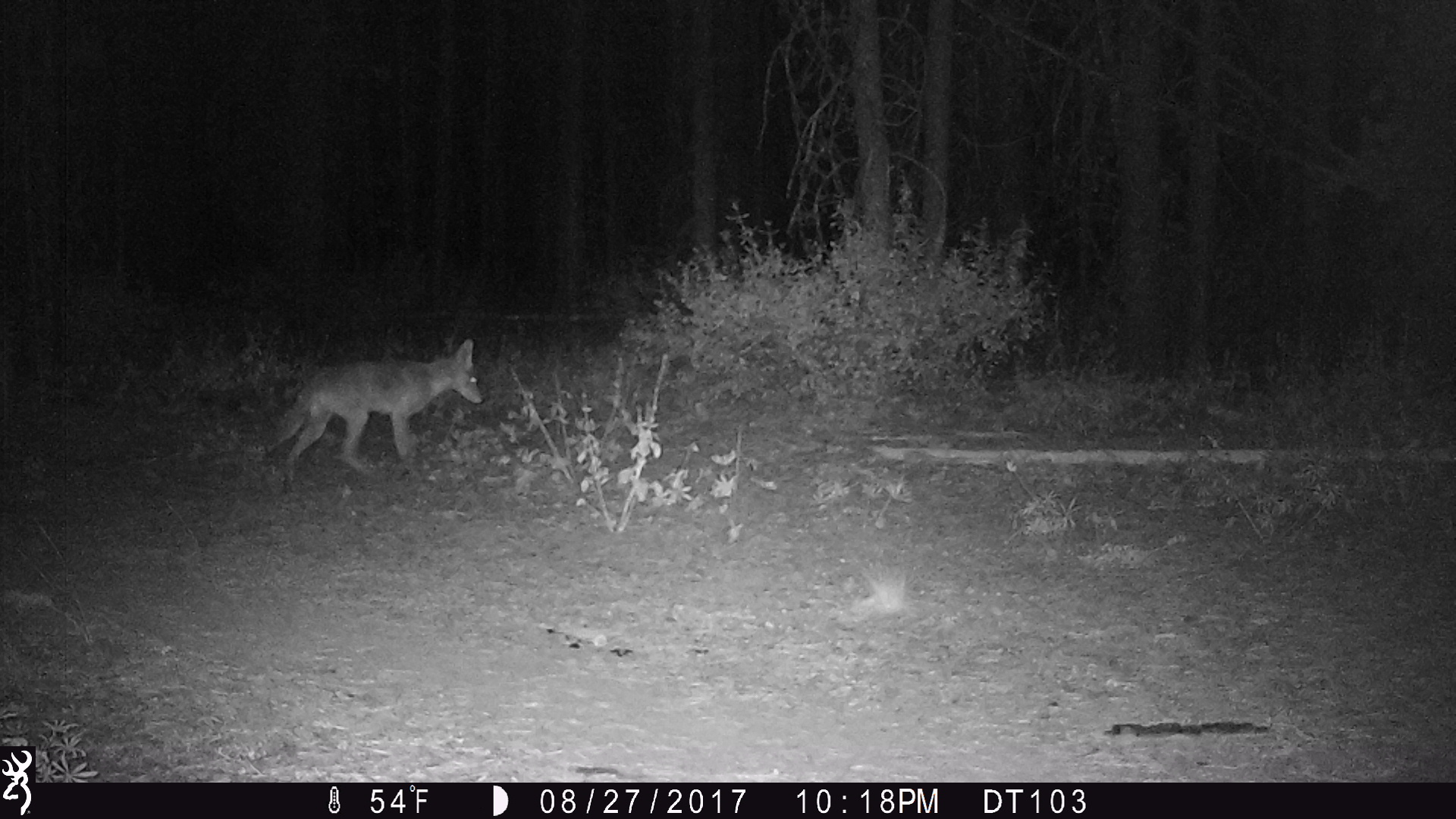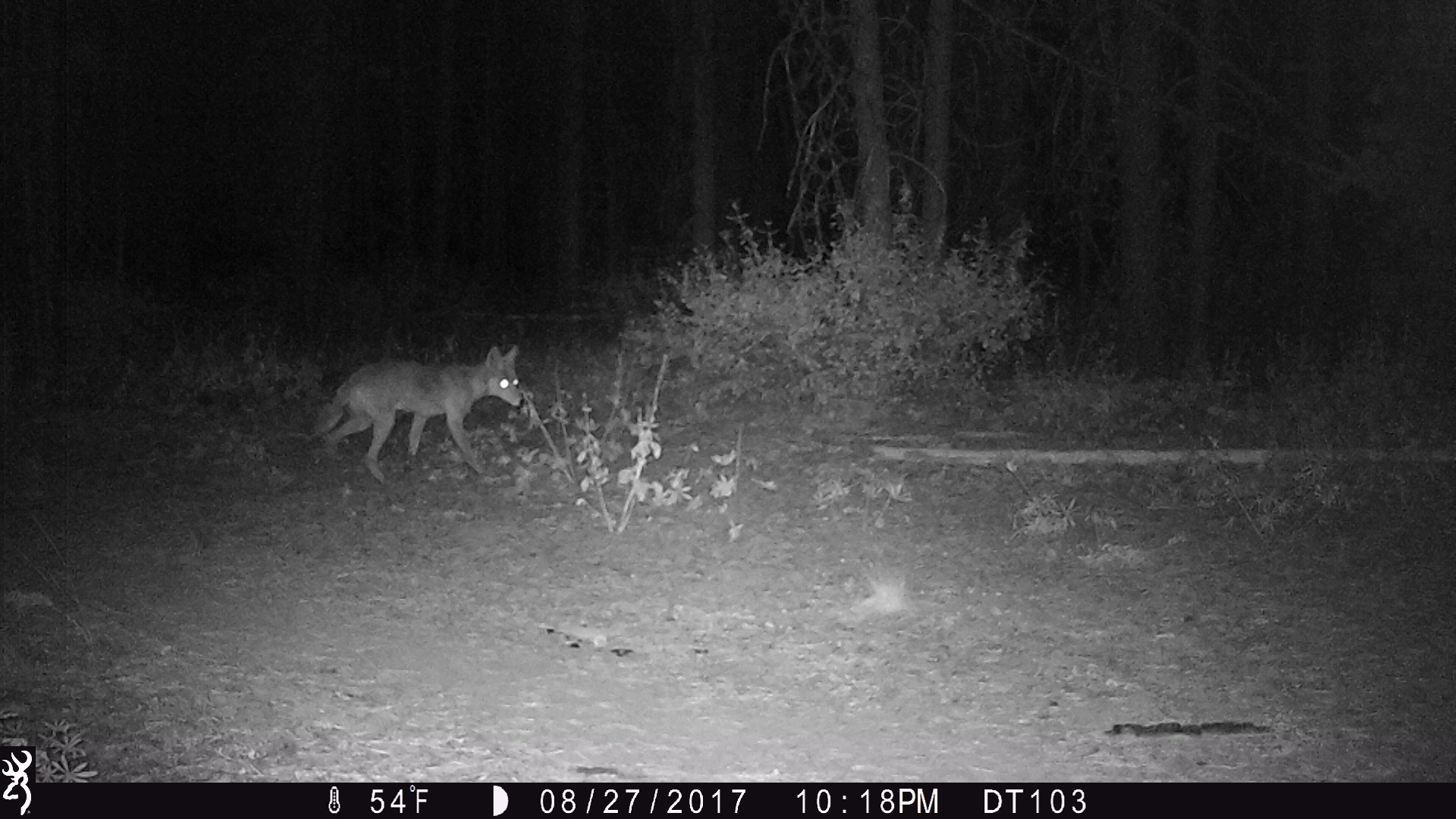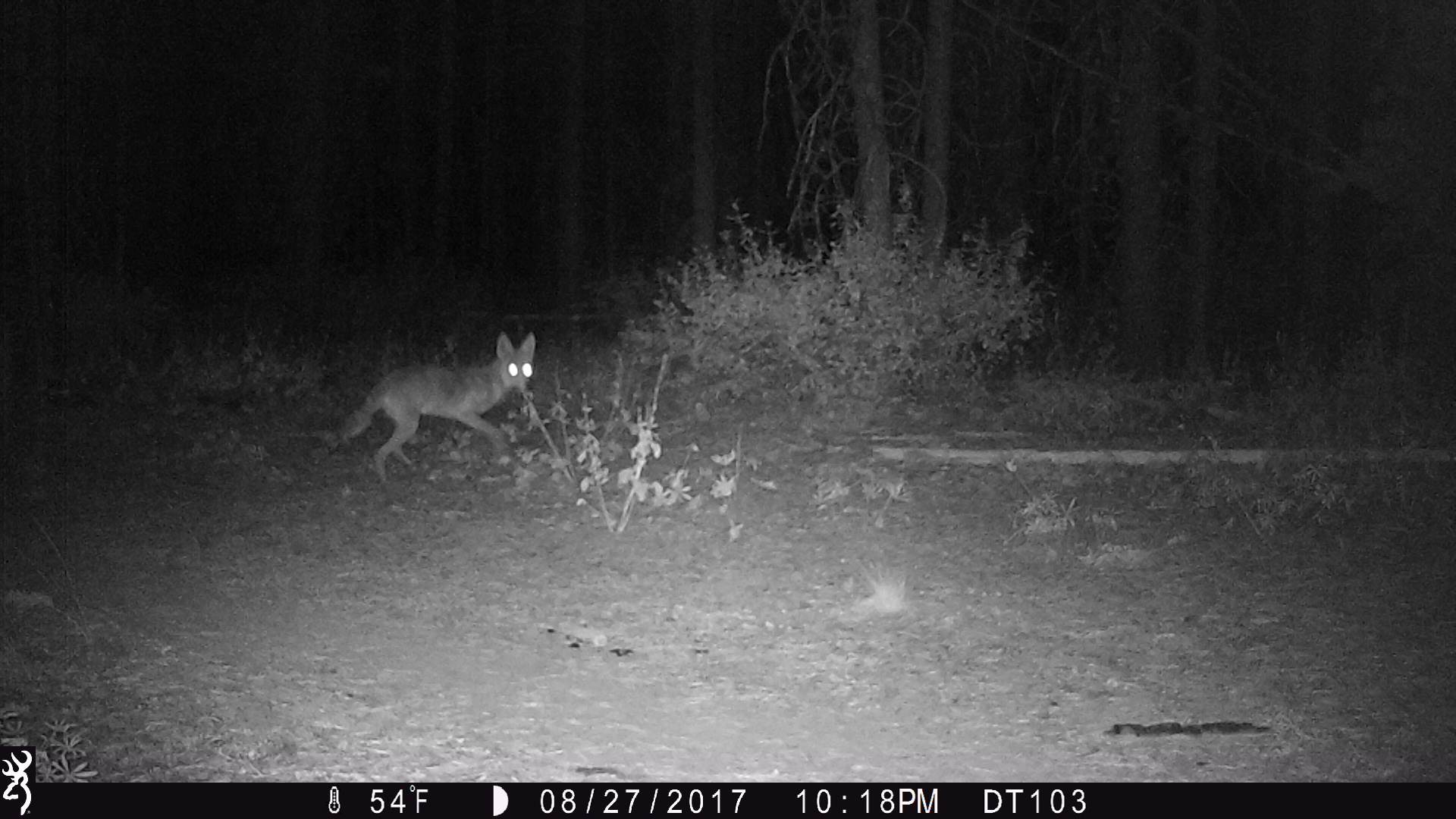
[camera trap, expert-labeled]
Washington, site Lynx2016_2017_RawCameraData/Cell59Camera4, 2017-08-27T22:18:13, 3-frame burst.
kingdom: Animalia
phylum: Chordata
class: Mammalia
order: Carnivora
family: Canidae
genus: Canis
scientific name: Canis latrans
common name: coyote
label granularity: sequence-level